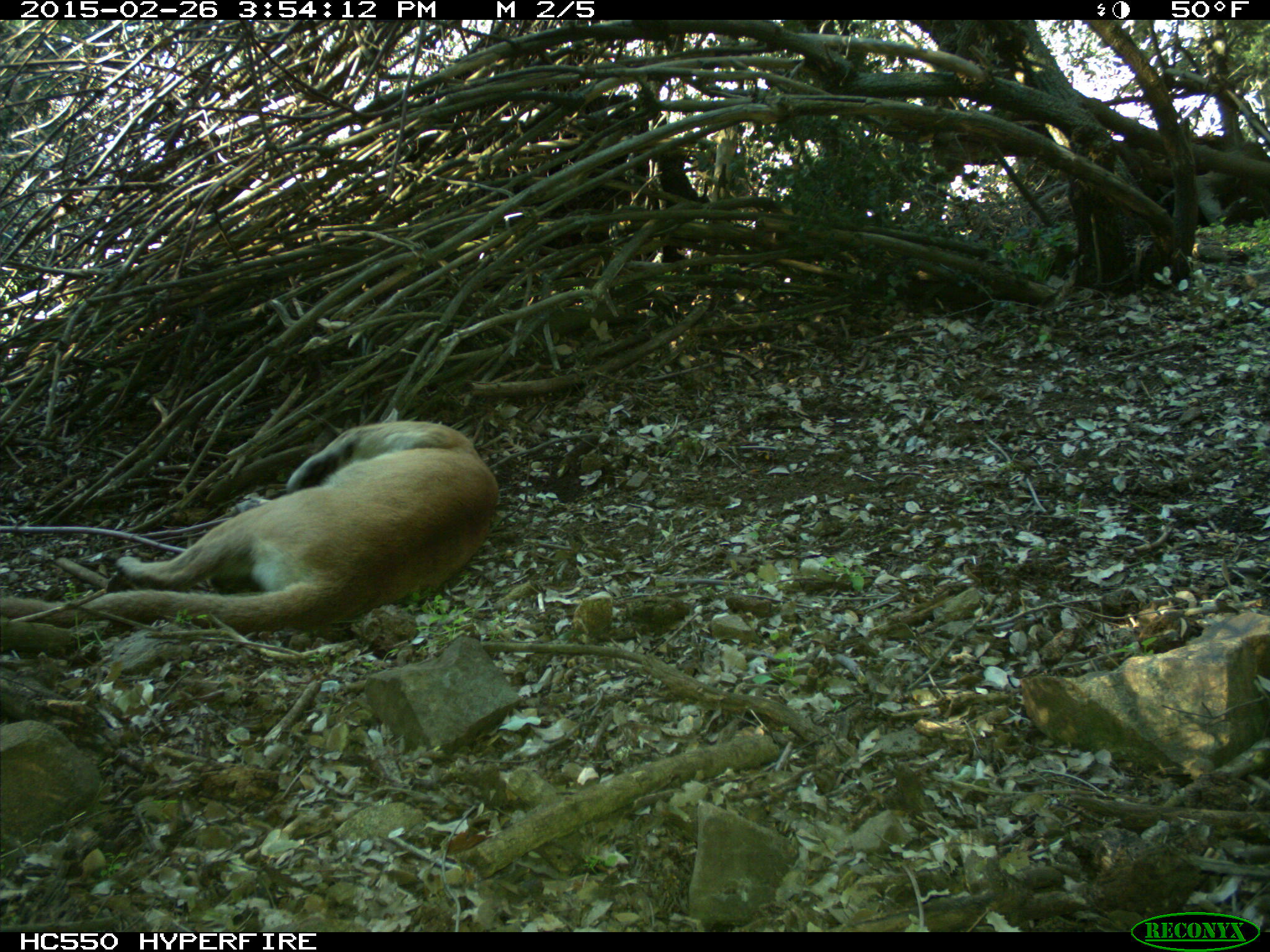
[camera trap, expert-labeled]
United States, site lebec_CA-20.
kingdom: Animalia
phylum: Chordata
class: Mammalia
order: Carnivora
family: Felidae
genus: Puma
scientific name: Puma concolor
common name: mountain lion